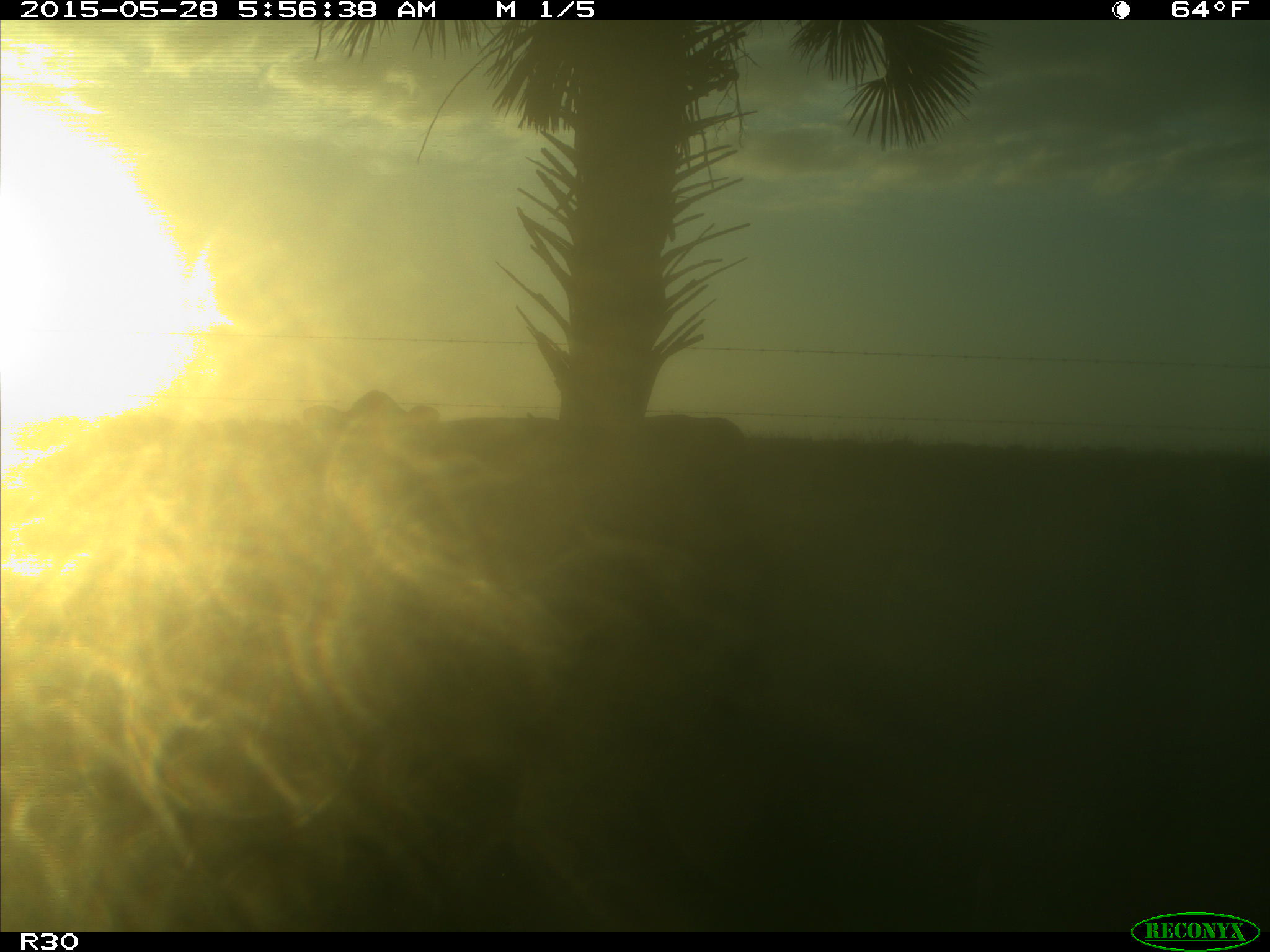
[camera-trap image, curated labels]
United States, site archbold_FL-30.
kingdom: Animalia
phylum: Chordata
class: Mammalia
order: Artiodactyla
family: Bovidae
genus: Bos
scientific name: Bos taurus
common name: domestic cow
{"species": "Bos taurus (domestic cow)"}